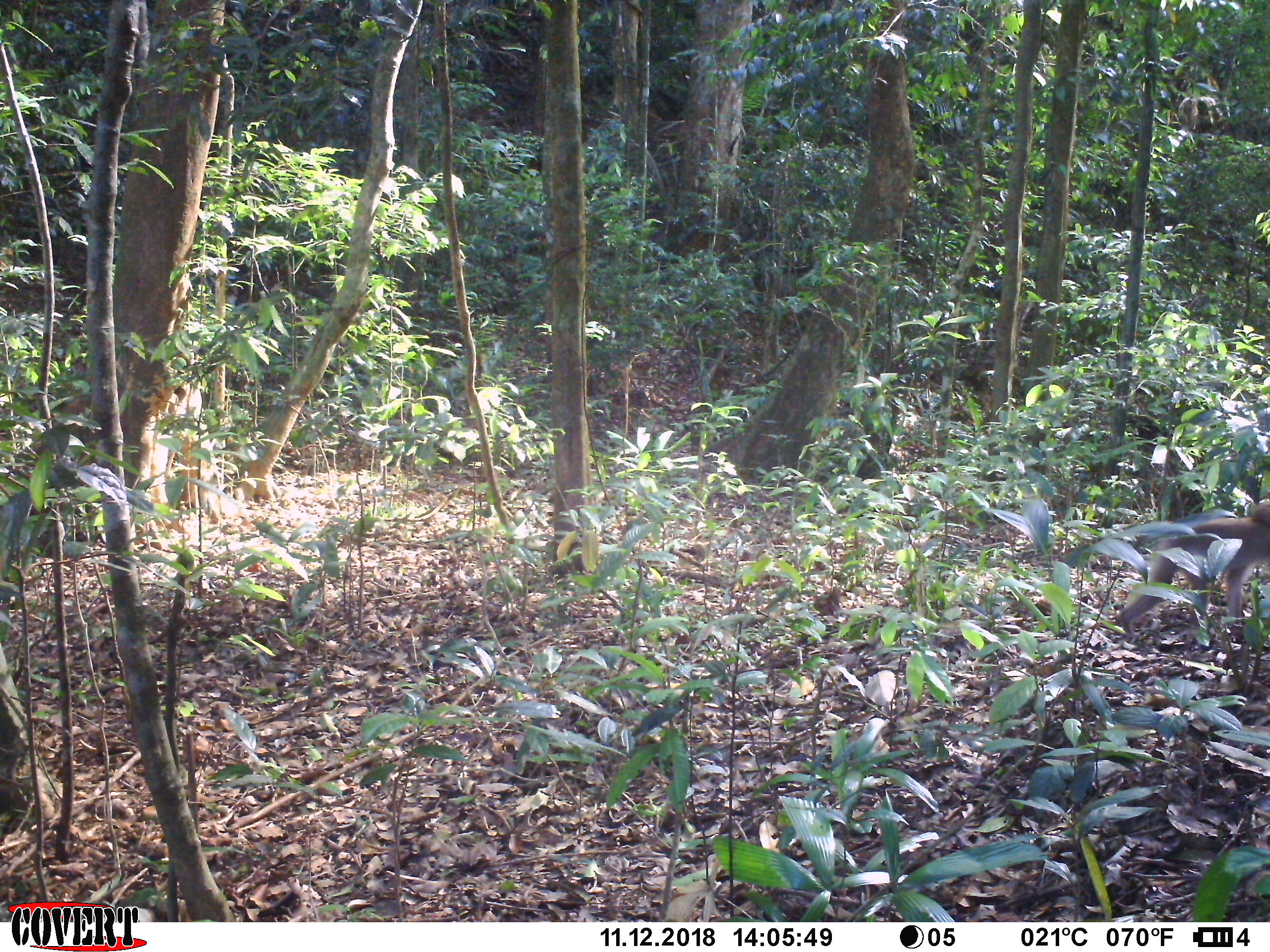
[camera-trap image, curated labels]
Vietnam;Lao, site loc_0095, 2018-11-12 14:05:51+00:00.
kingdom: Animalia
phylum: Chordata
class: Mammalia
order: Primates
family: Cercopithecidae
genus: Macaca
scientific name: Macaca nemestrina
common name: pig-tailed macaque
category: pig tailed macaque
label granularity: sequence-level